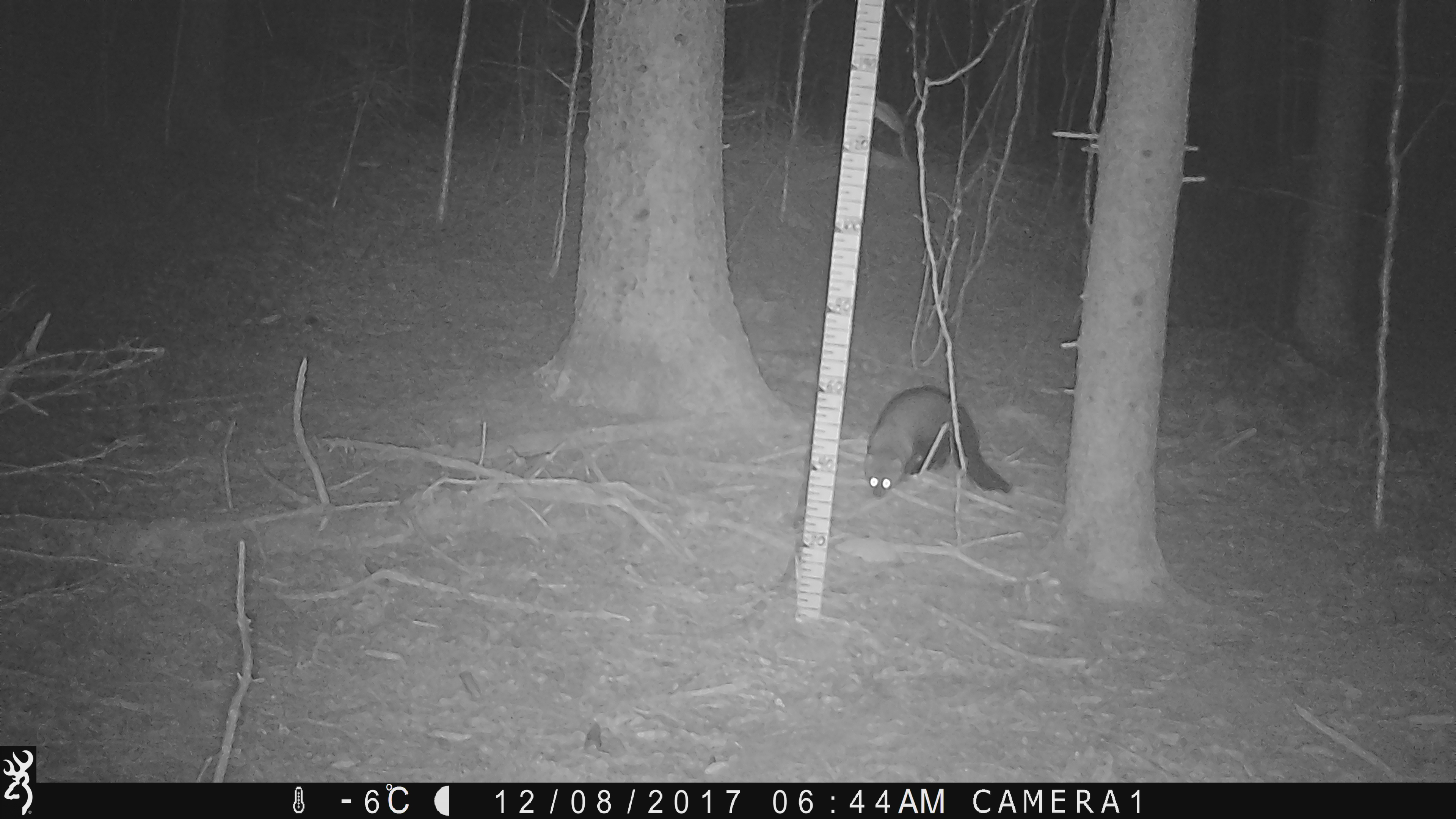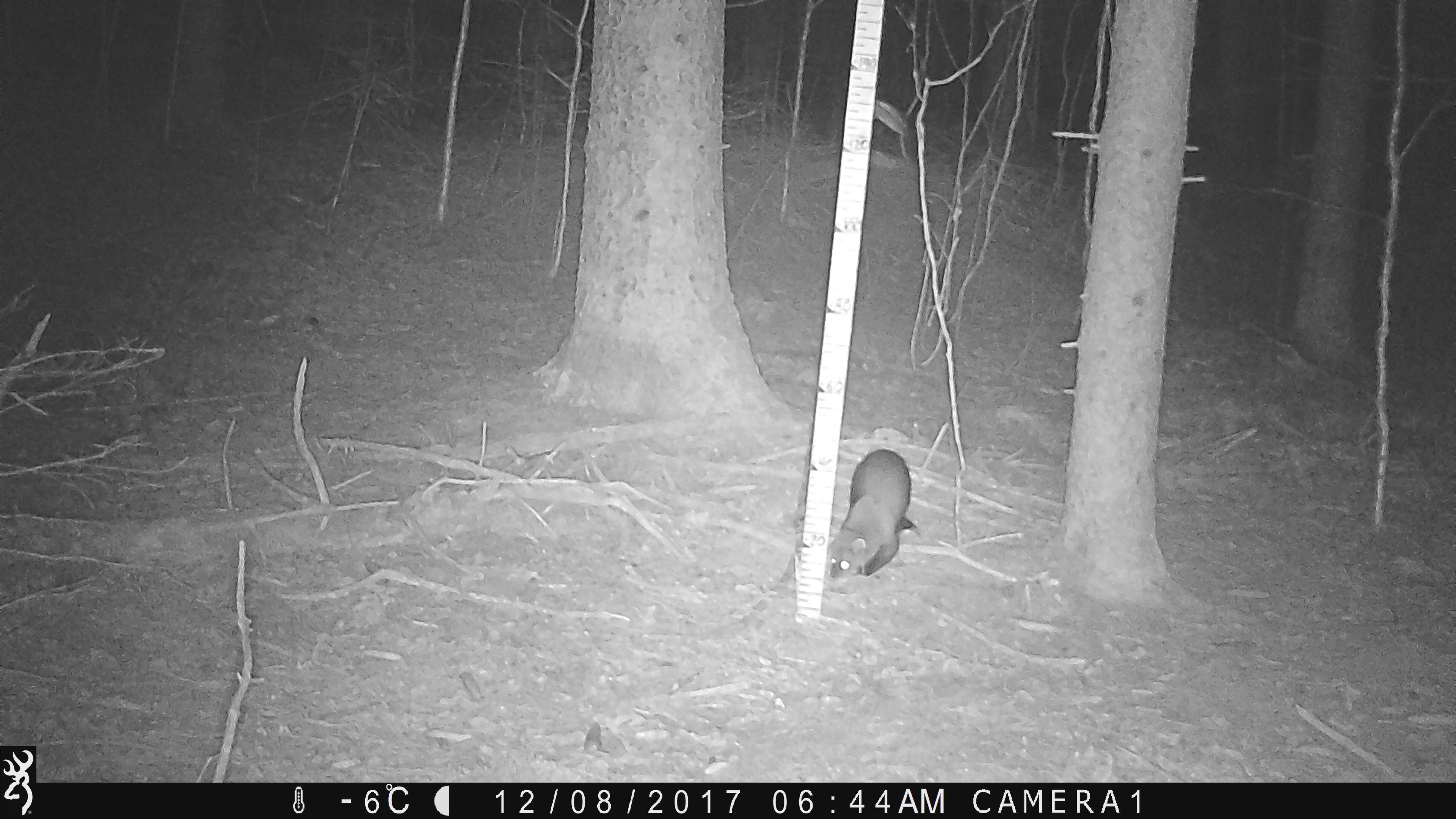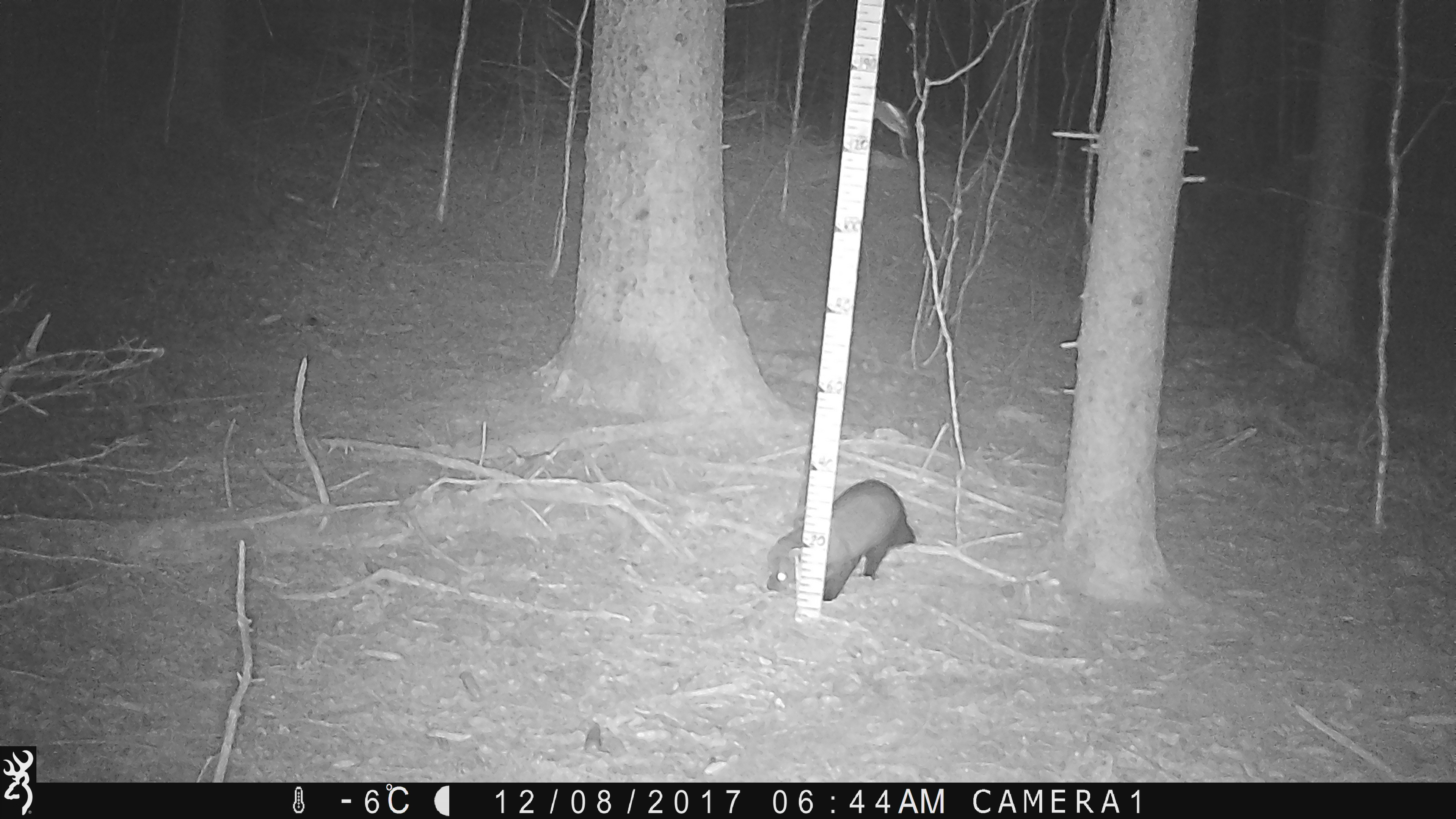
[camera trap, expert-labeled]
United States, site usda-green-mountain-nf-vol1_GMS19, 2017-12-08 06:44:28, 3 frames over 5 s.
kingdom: Animalia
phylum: Chordata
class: Mammalia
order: Carnivora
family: Mustelidae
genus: Pekania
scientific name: Pekania pennanti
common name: fisher